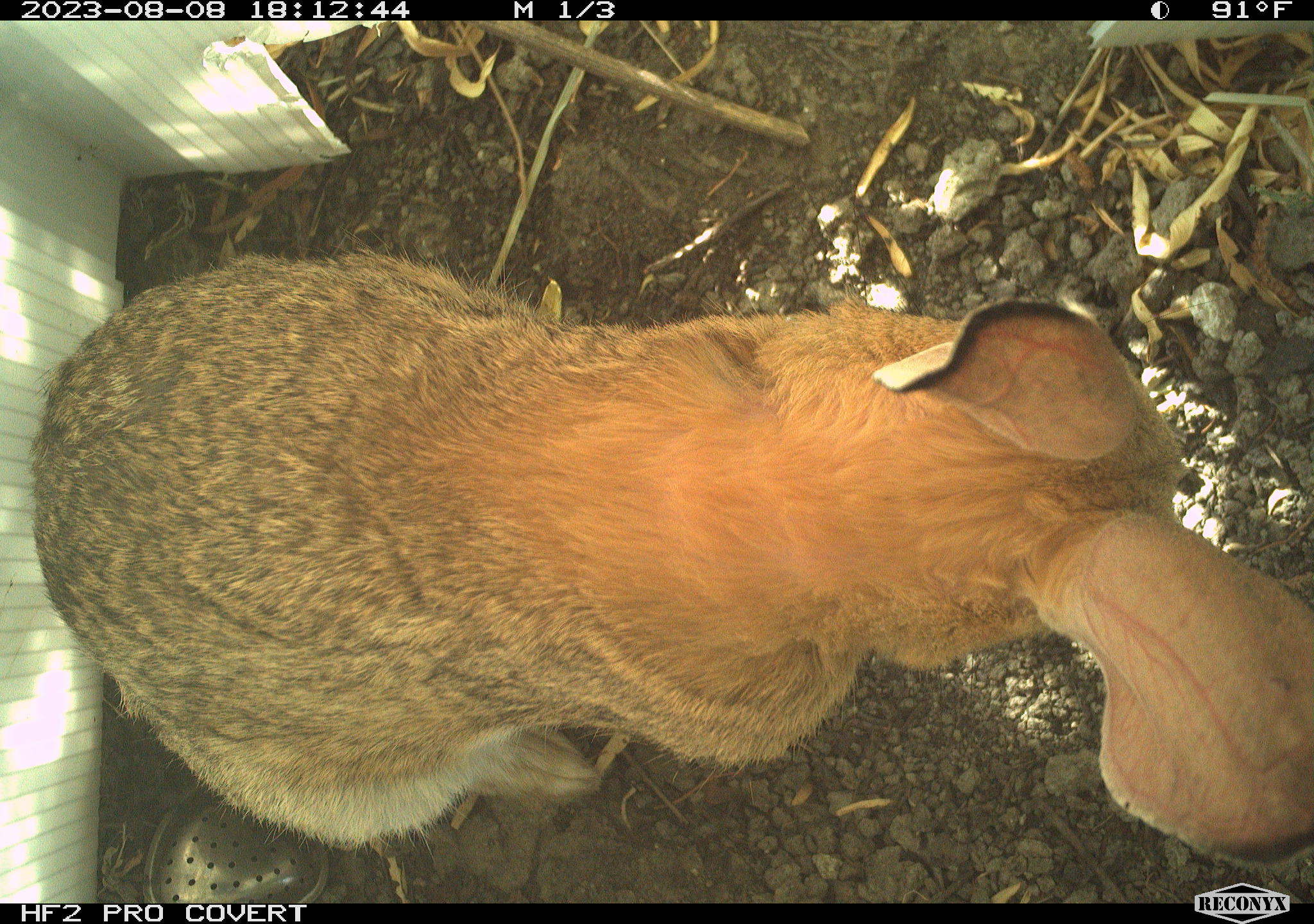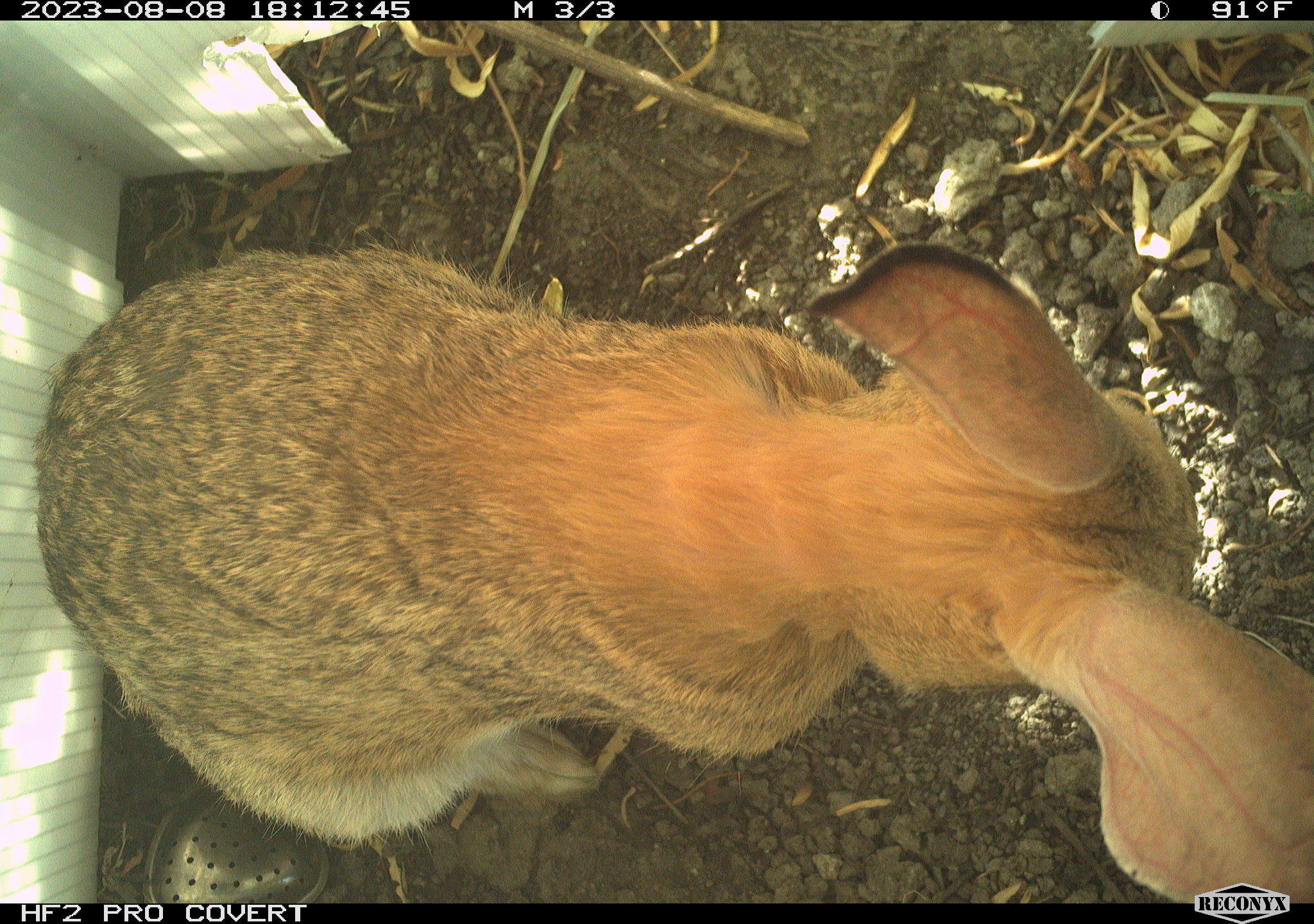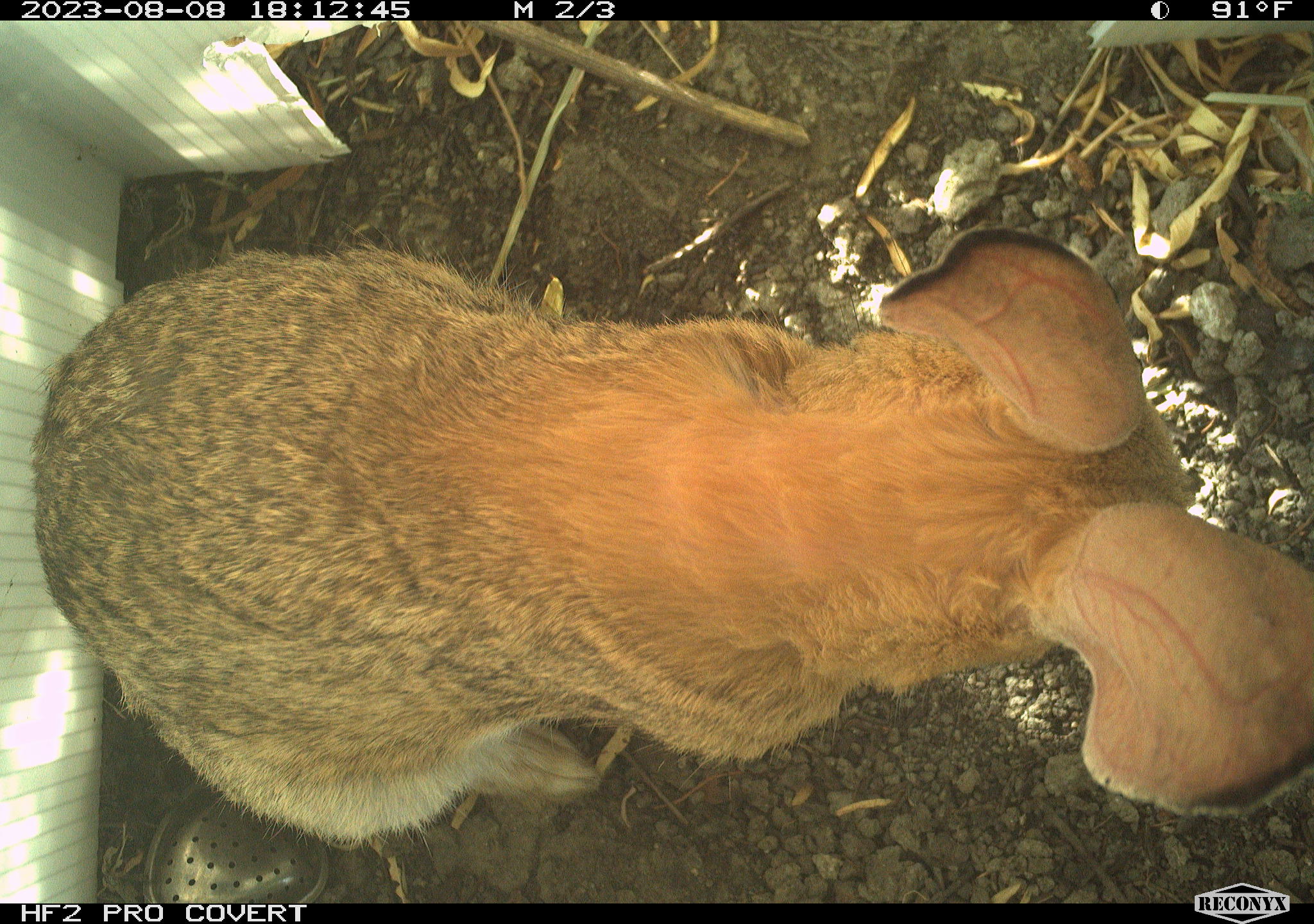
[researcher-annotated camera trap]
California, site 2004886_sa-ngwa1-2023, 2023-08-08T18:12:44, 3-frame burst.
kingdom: Animalia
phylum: Chordata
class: Mammalia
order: Lagomorpha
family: Leporidae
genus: Sylvilagus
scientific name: Sylvilagus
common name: cottontail rabbits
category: sylvilagus species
Sylvilagus species (cottontail rabbits) (Sylvilagus).